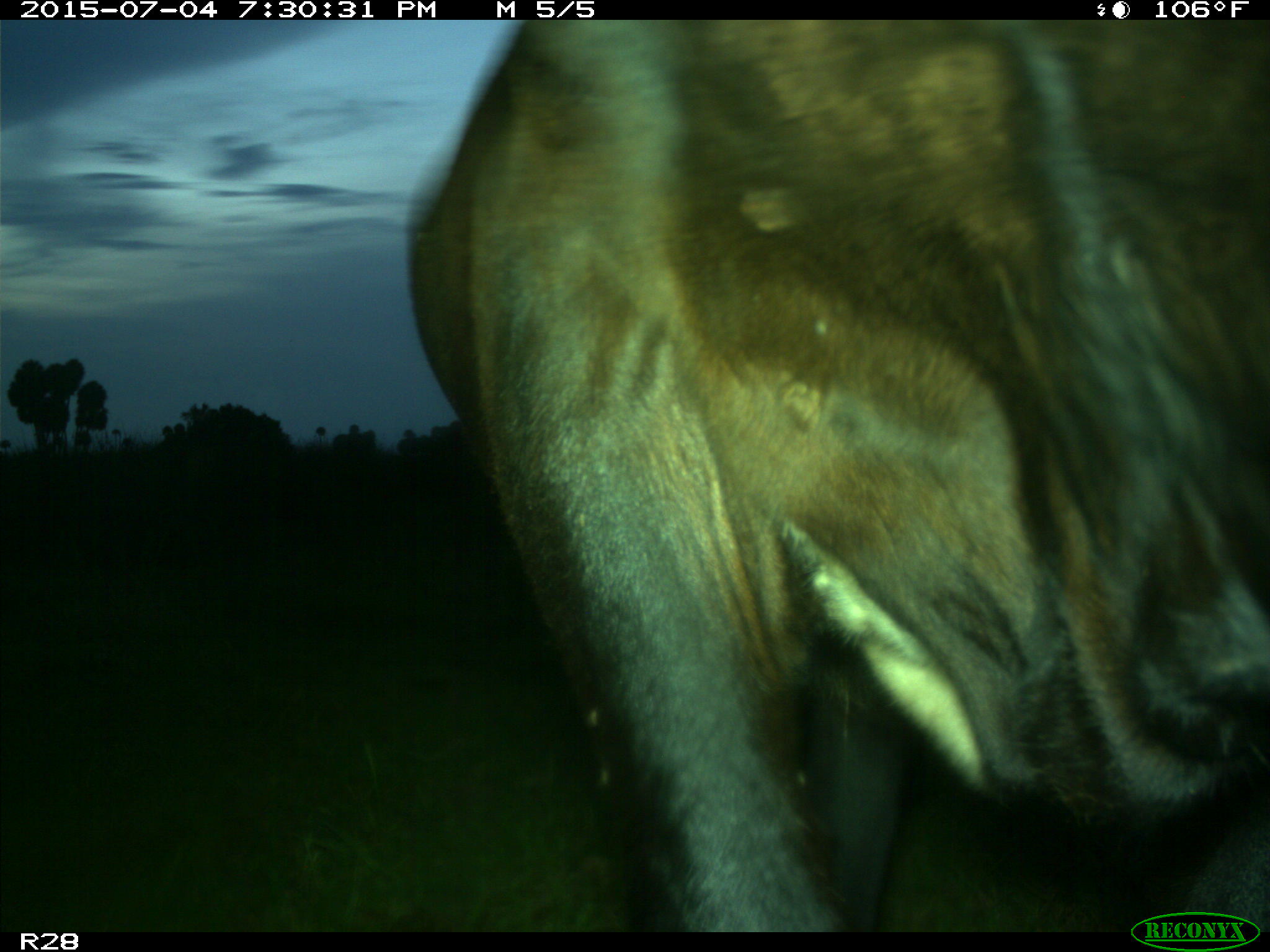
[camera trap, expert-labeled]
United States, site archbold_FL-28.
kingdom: Animalia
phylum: Chordata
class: Mammalia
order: Artiodactyla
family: Bovidae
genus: Bos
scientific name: Bos taurus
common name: domestic cow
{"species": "Bos taurus (domestic cow)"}